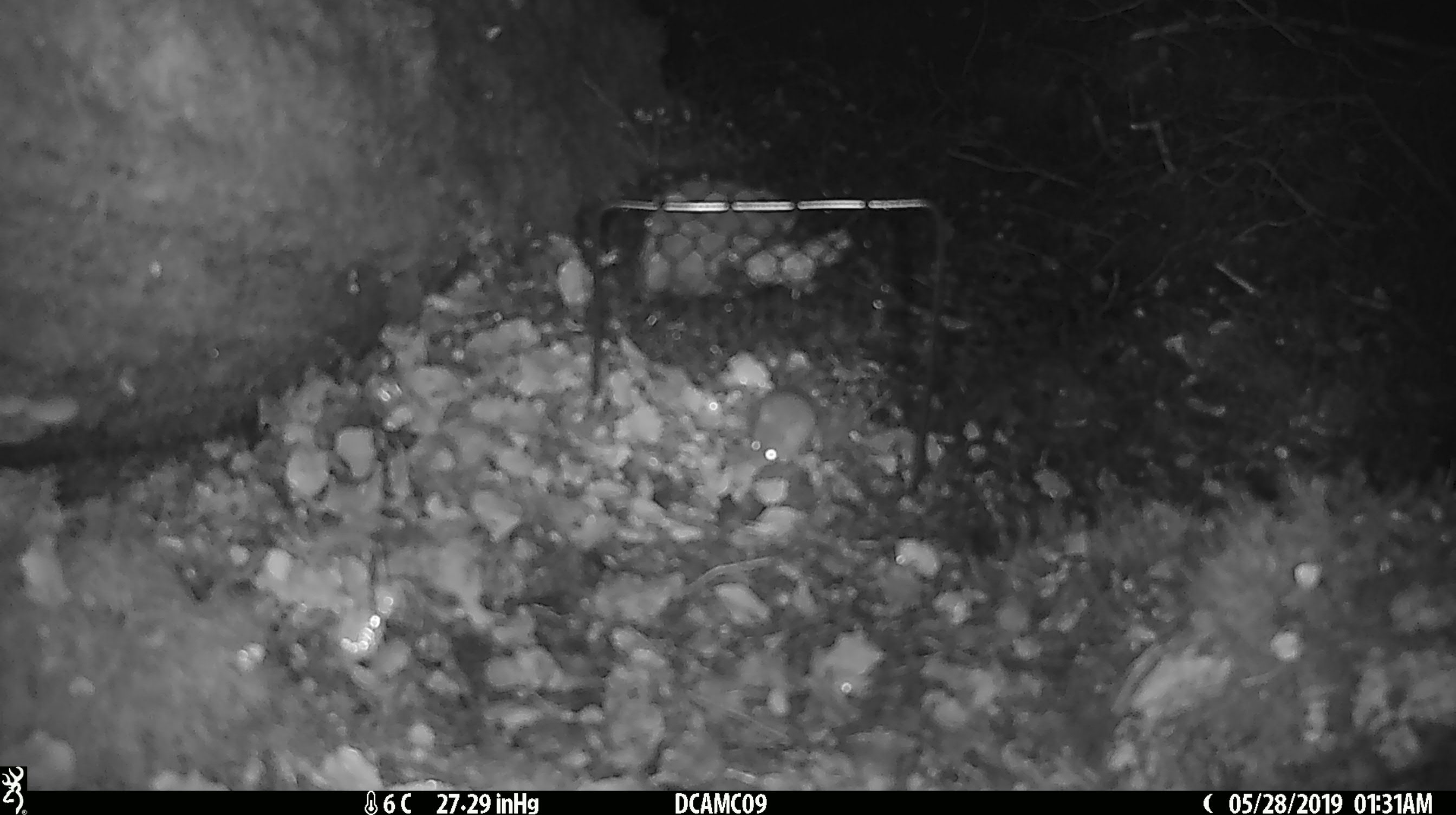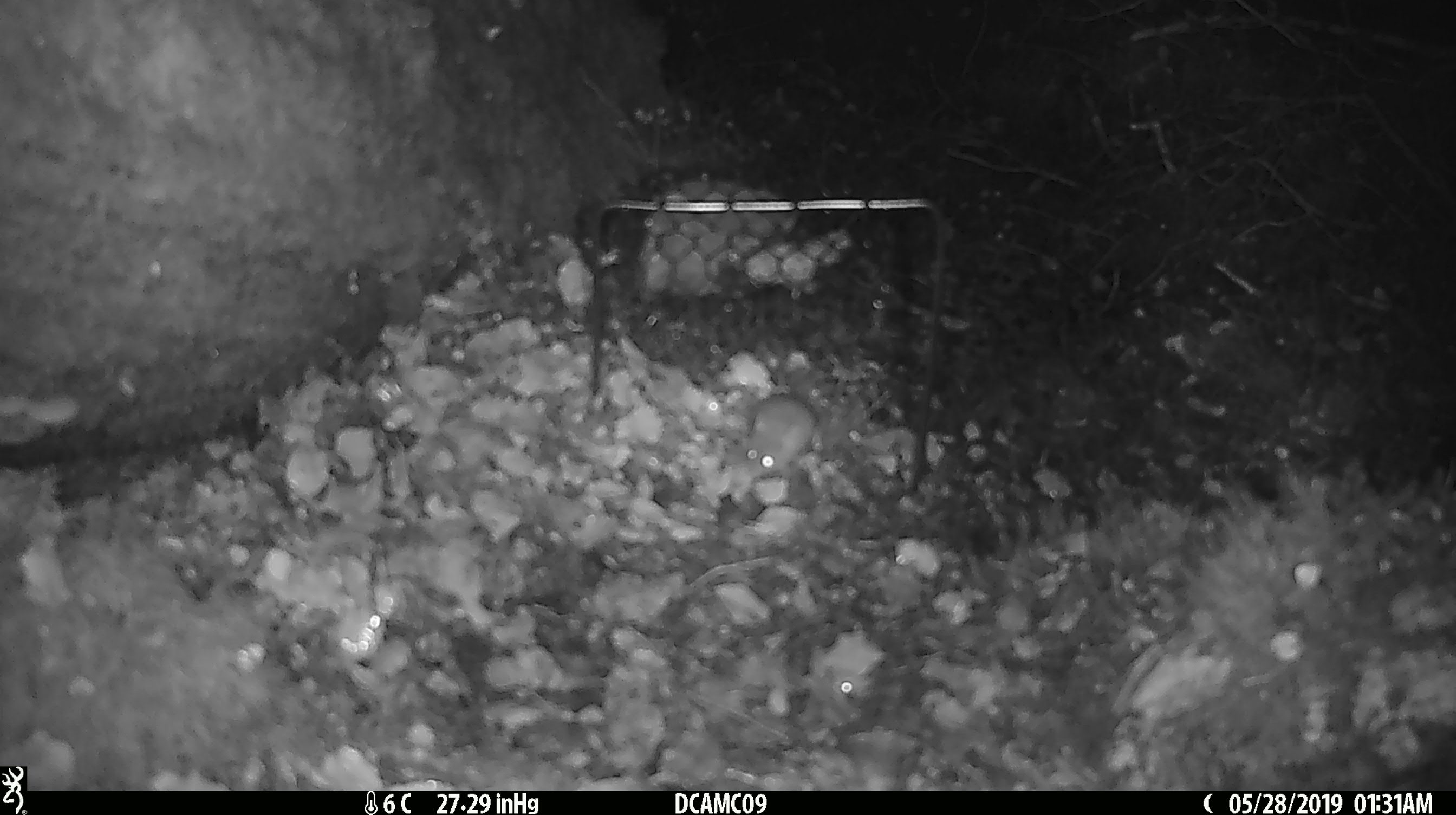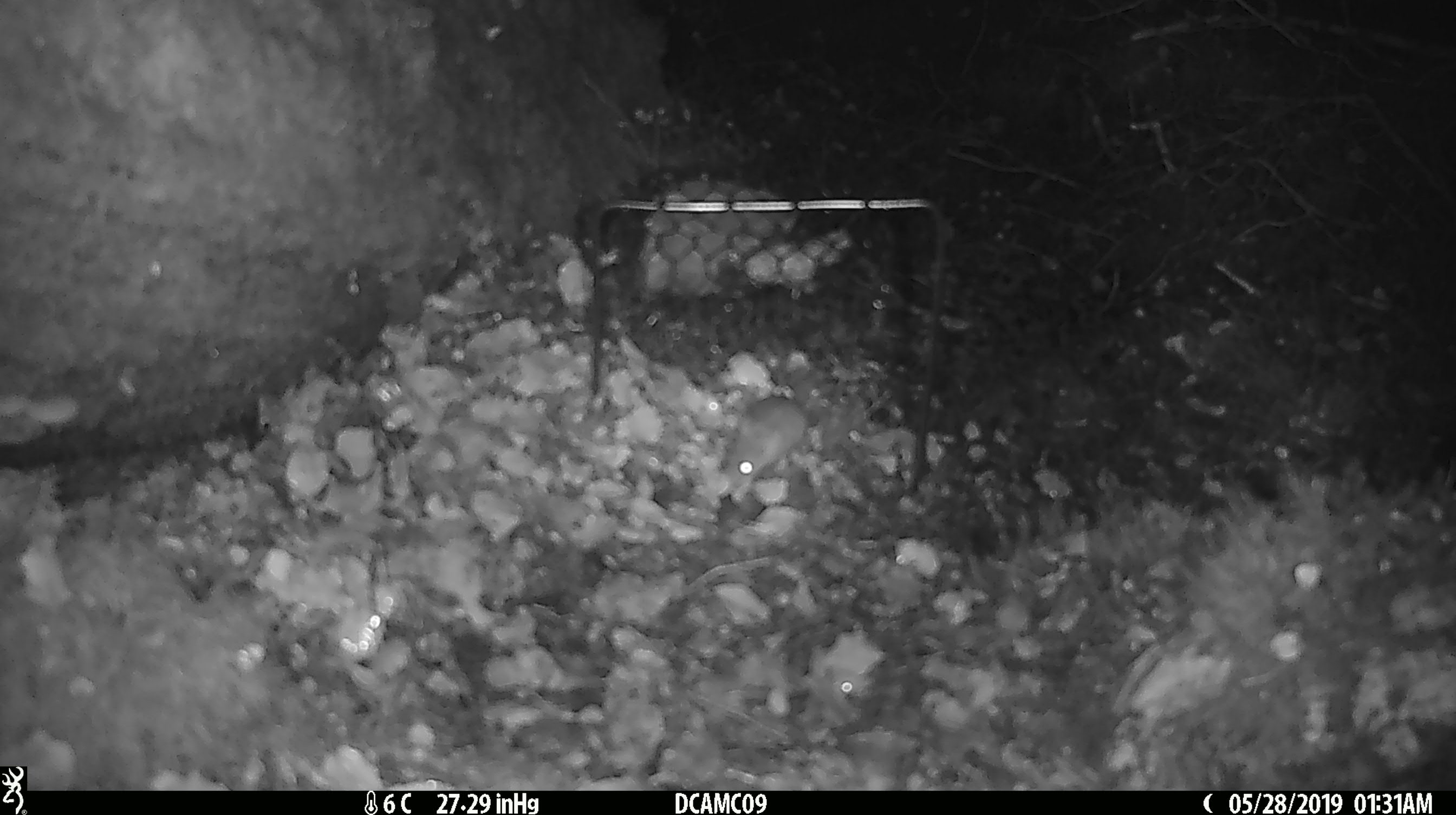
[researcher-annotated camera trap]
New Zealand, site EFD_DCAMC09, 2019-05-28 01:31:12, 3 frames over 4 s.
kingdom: Animalia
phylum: Chordata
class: Mammalia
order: Rodentia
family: Muridae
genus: Mus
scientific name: Mus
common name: mouse